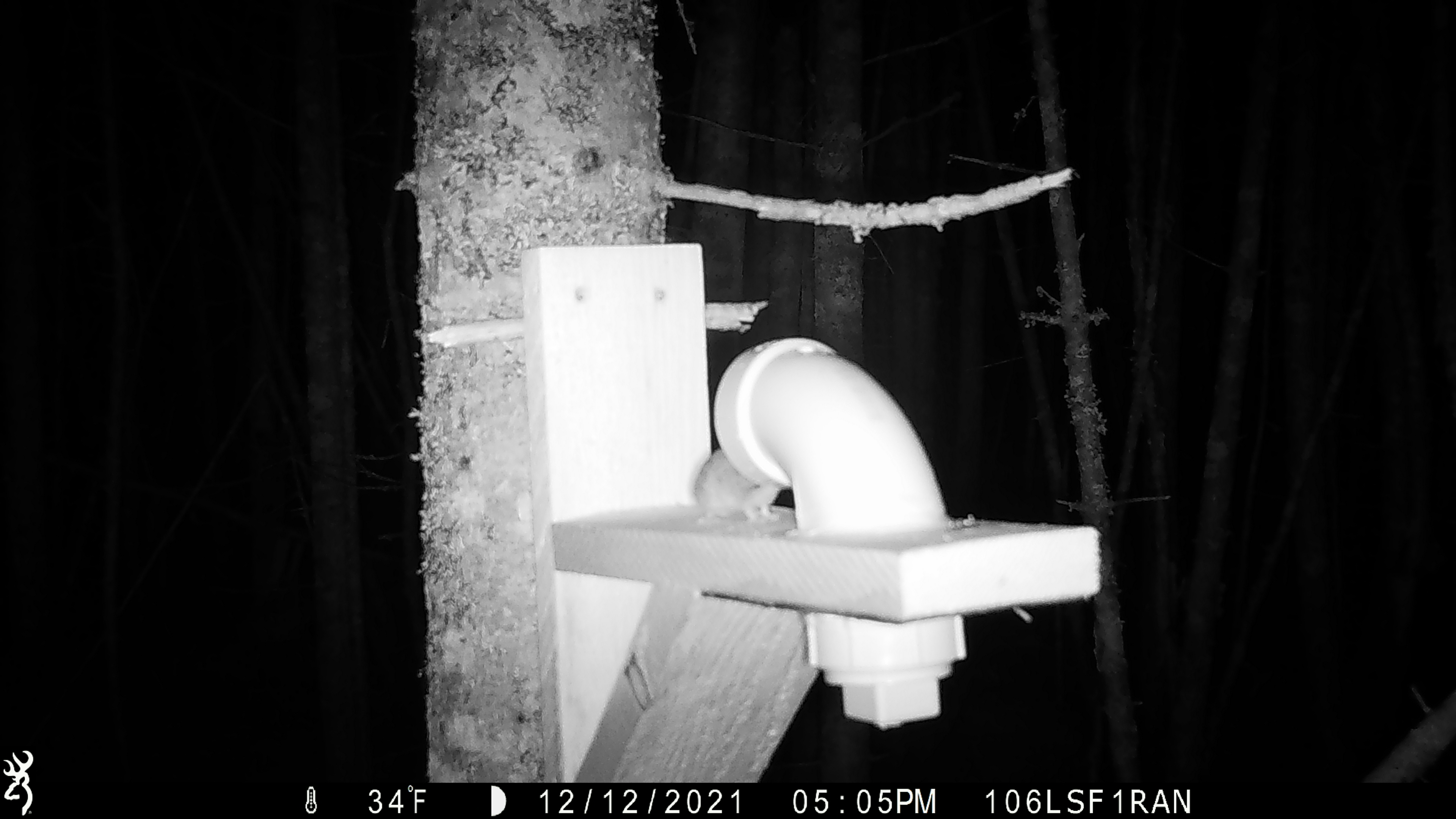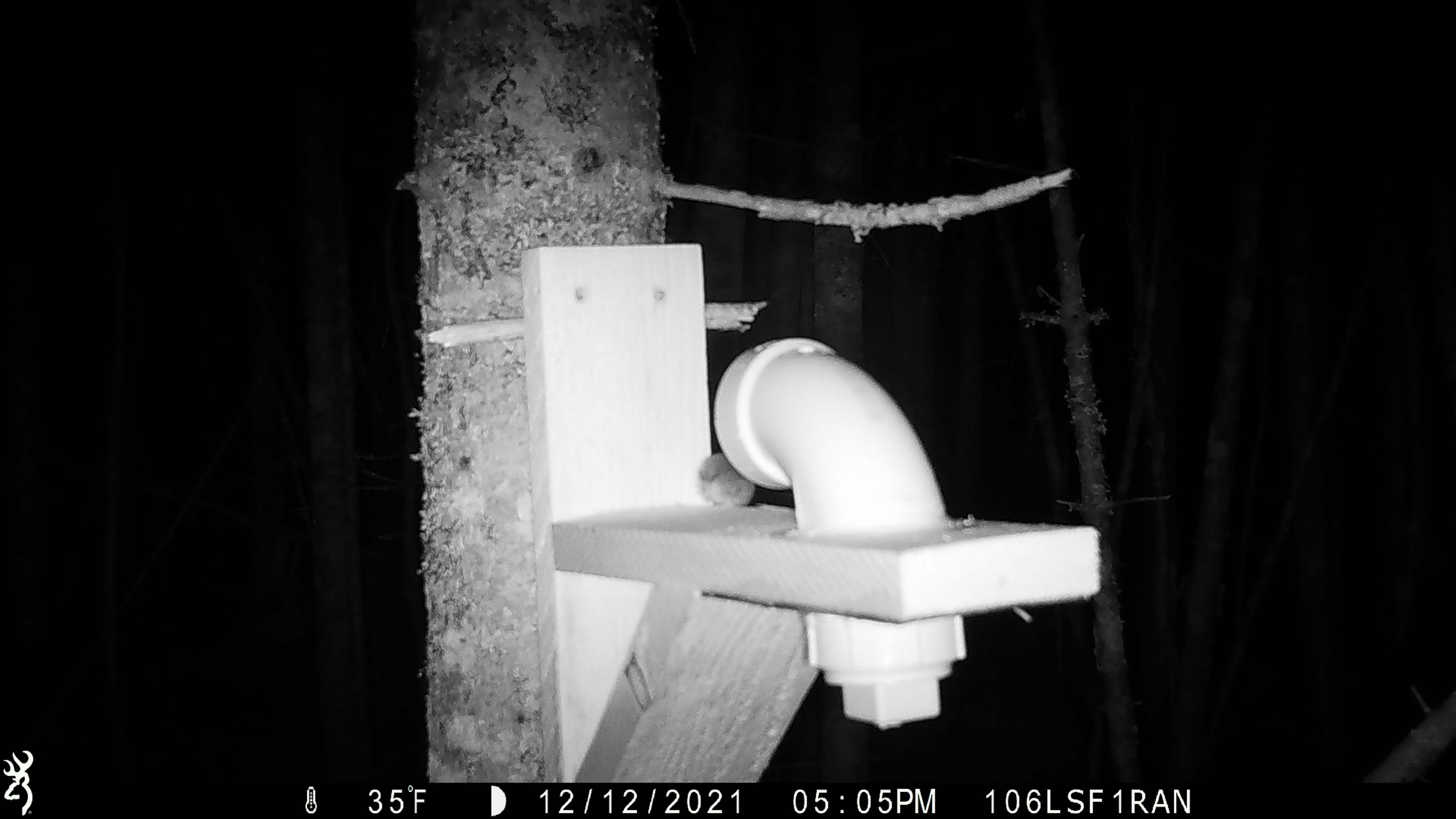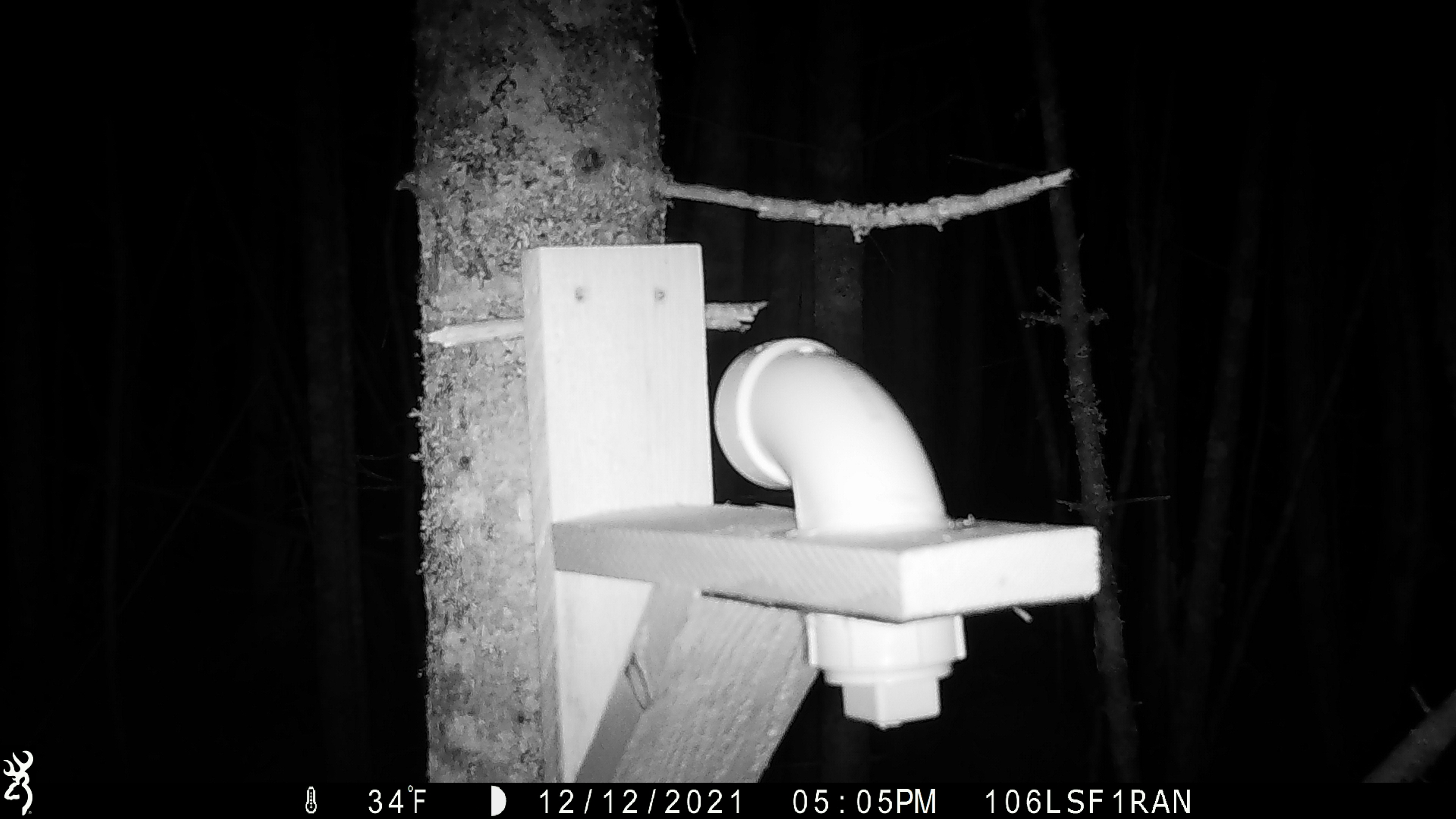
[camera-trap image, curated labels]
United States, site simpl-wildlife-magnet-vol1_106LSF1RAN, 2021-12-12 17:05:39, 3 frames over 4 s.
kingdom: Animalia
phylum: Chordata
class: Mammalia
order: Rodentia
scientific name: Rodentia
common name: mouse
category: mouse sp.